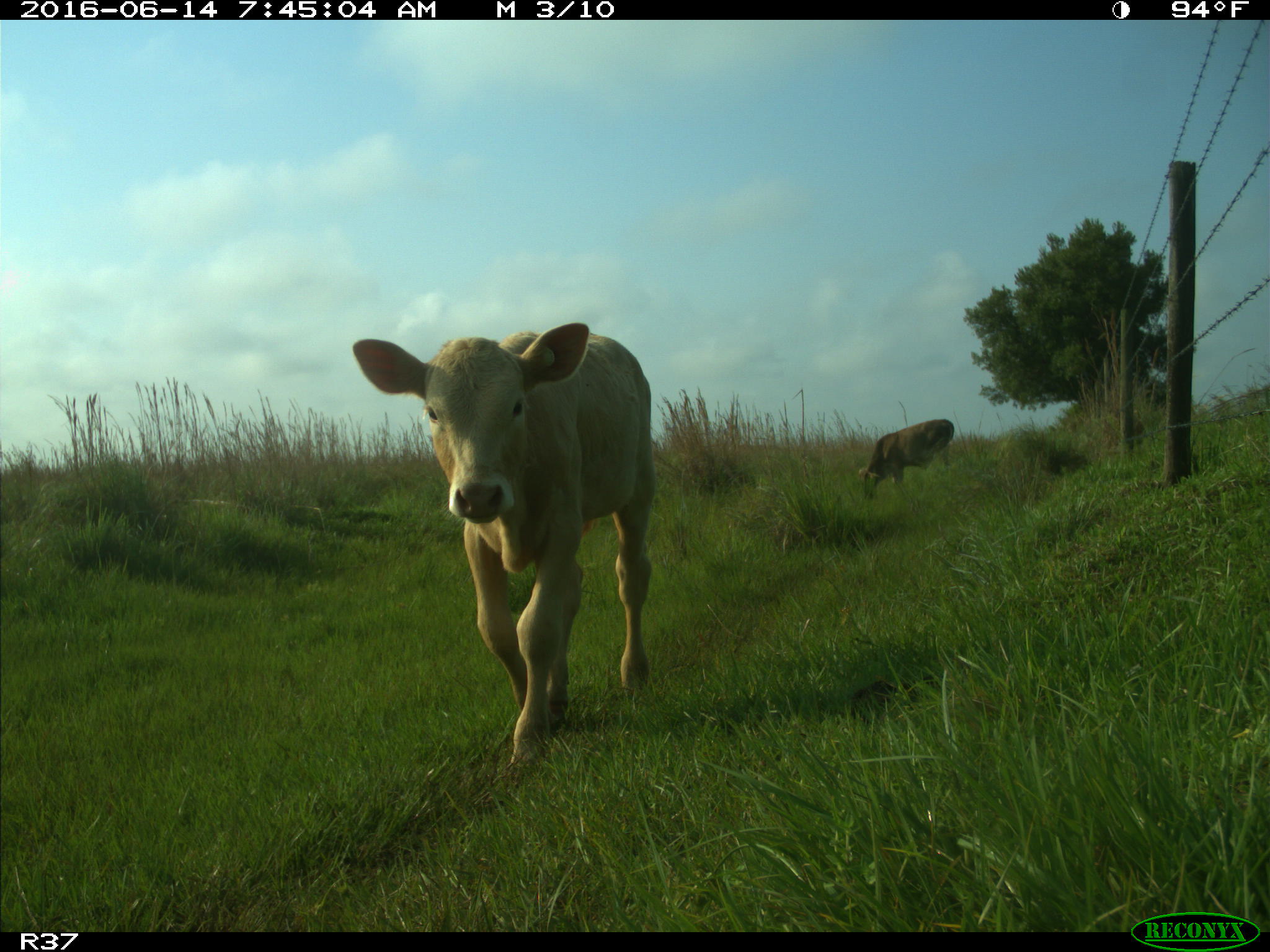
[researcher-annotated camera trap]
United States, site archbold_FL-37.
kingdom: Animalia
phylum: Chordata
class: Mammalia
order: Artiodactyla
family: Bovidae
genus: Bos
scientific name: Bos taurus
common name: domestic cow